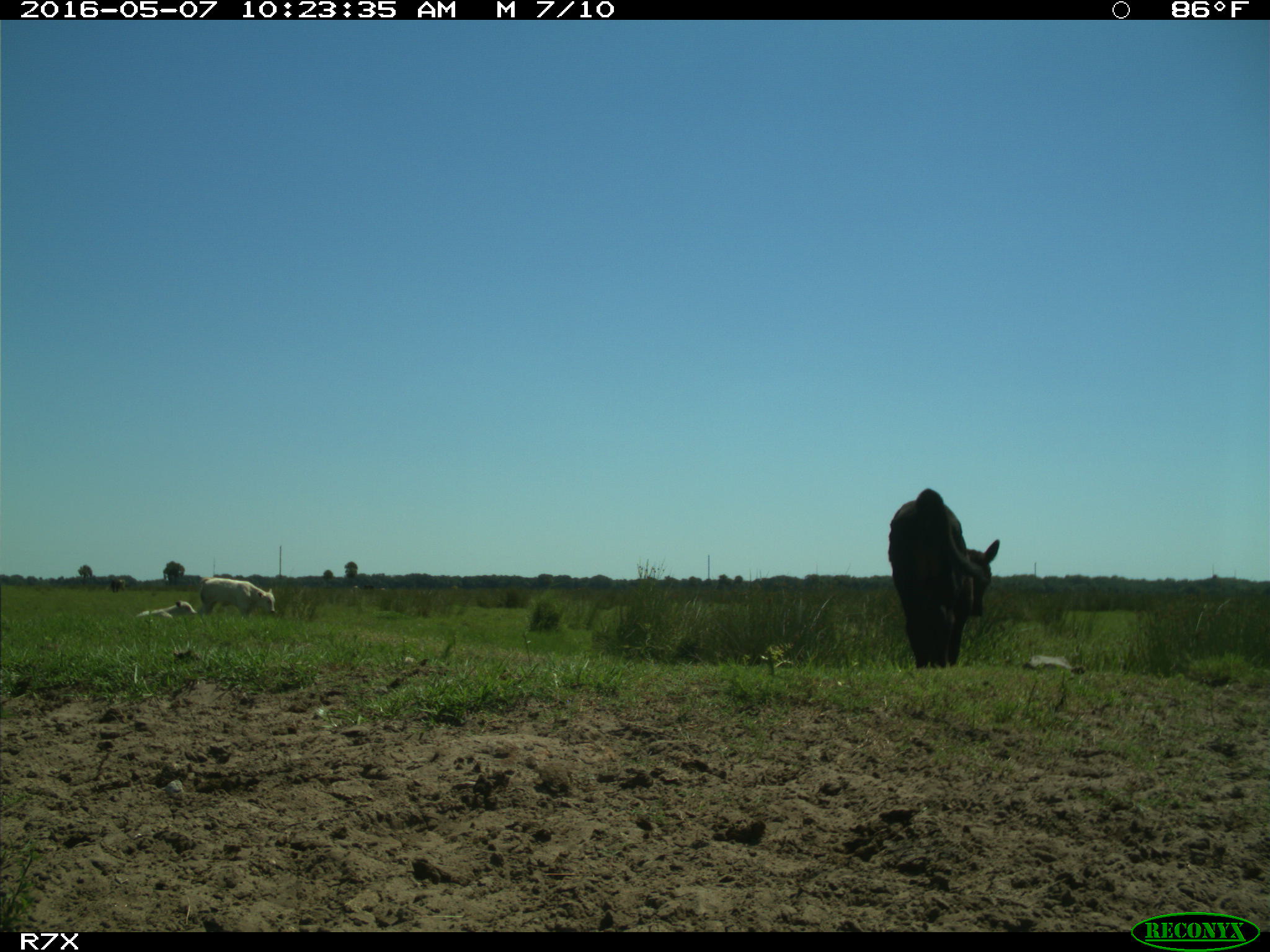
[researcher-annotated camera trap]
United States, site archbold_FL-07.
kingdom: Animalia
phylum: Chordata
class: Mammalia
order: Artiodactyla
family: Bovidae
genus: Bos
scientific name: Bos taurus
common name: domestic cow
Bos taurus (domestic cow).